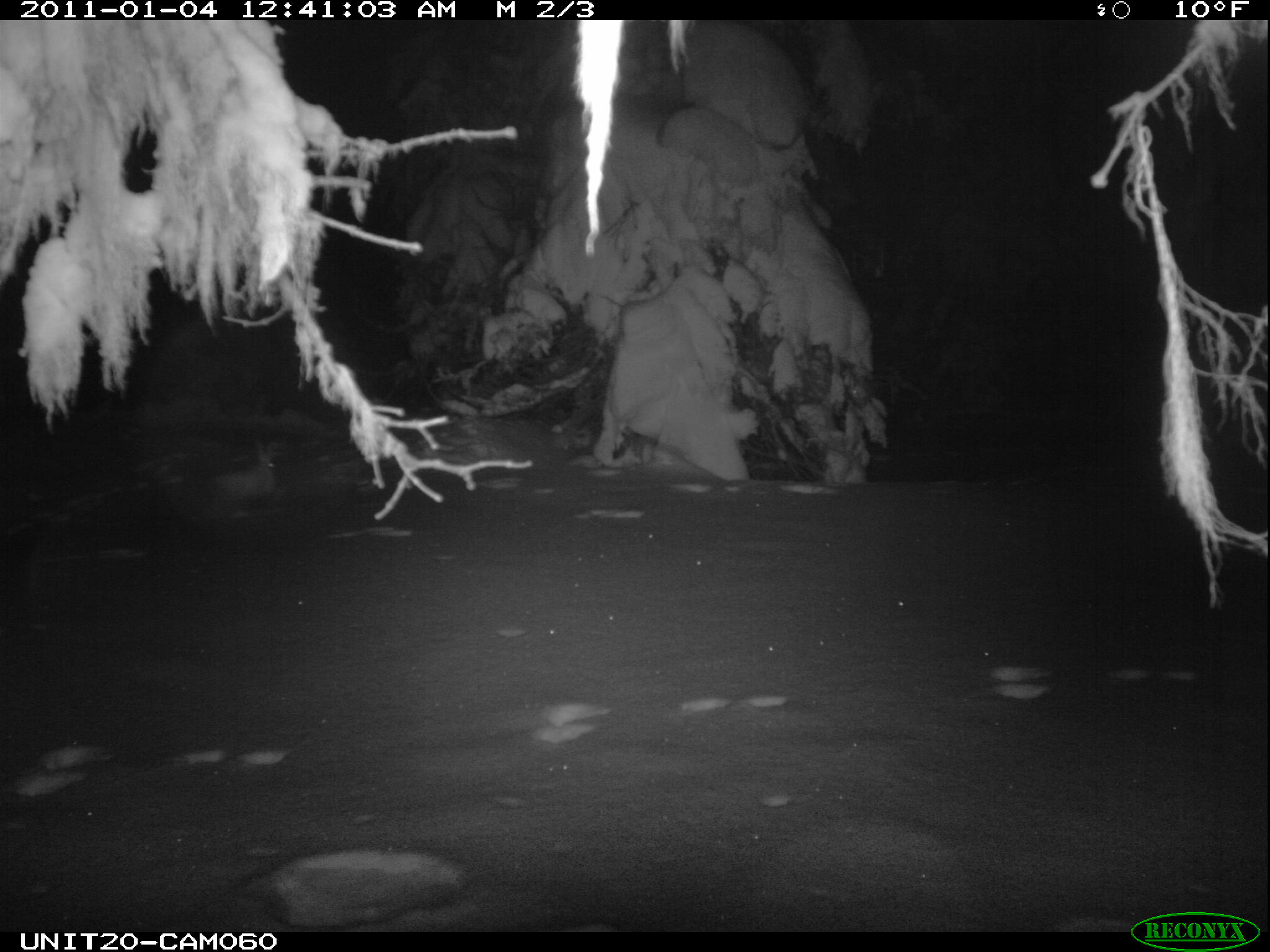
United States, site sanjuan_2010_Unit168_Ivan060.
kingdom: Animalia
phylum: Chordata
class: Mammalia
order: Lagomorpha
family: Leporidae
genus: Lepus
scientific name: Lepus americanus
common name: snowshoe hare